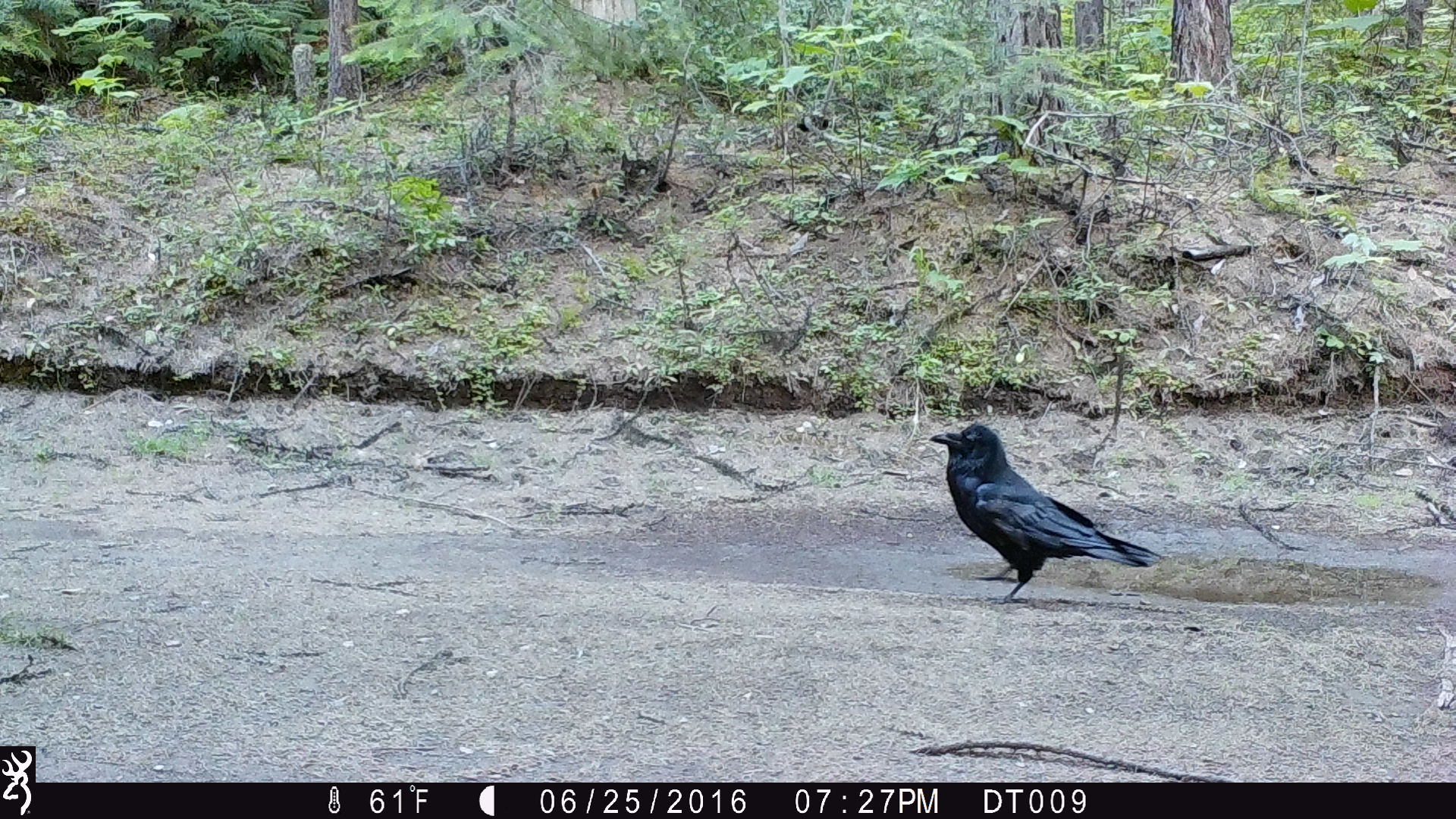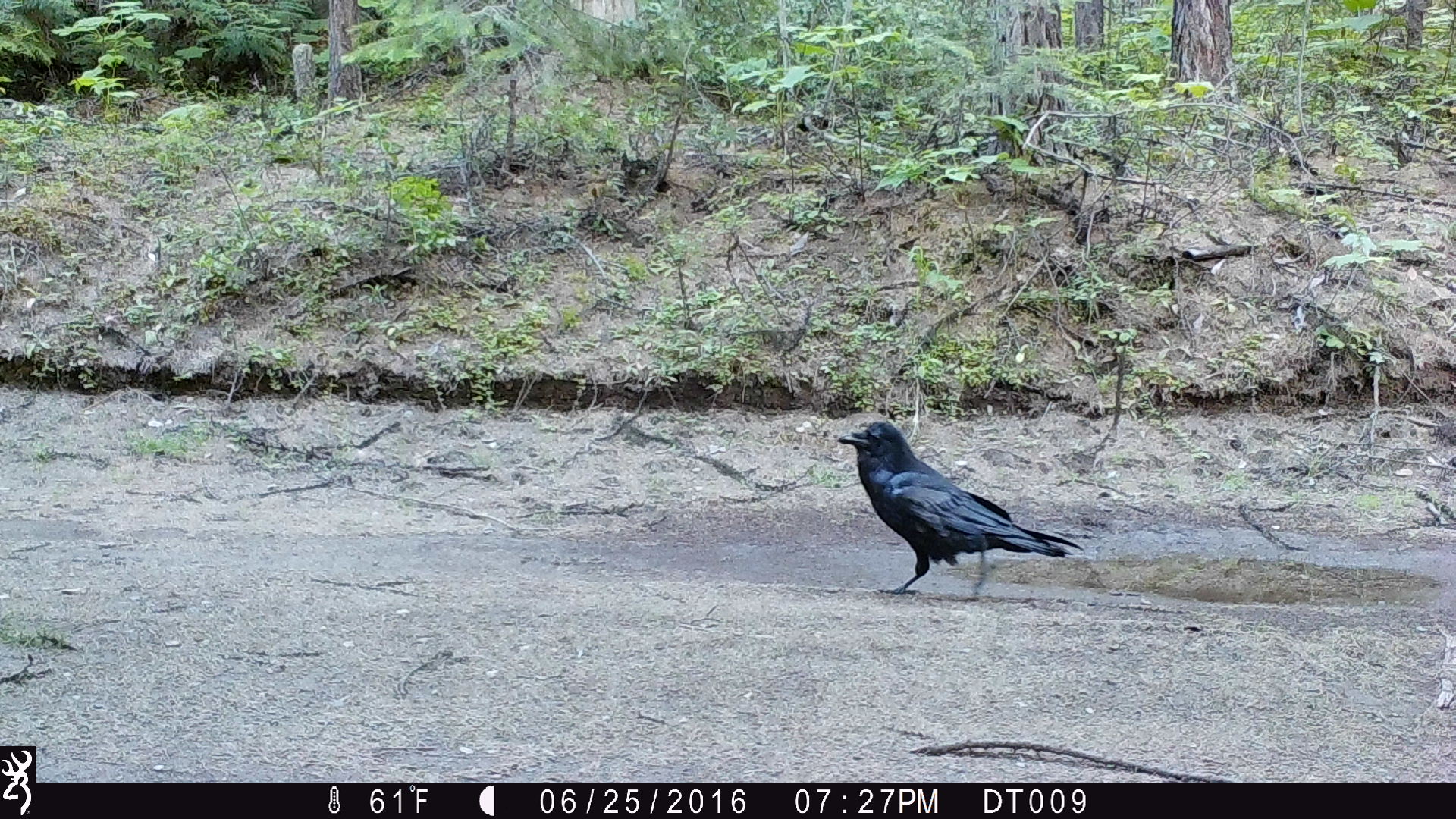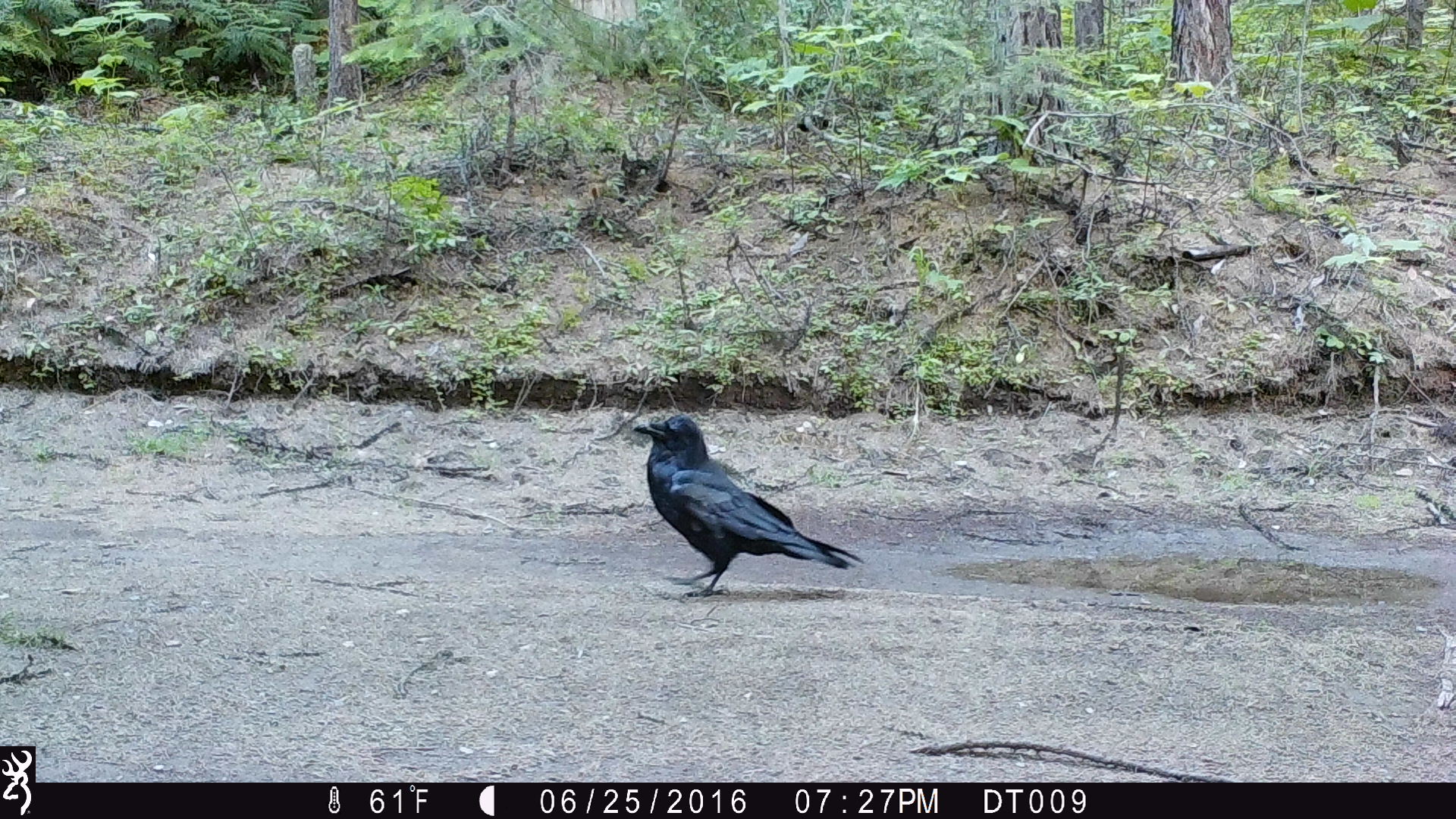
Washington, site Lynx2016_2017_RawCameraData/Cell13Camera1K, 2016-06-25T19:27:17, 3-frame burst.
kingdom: Animalia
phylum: Chordata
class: Aves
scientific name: Aves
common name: birds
Aves (birds). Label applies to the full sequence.